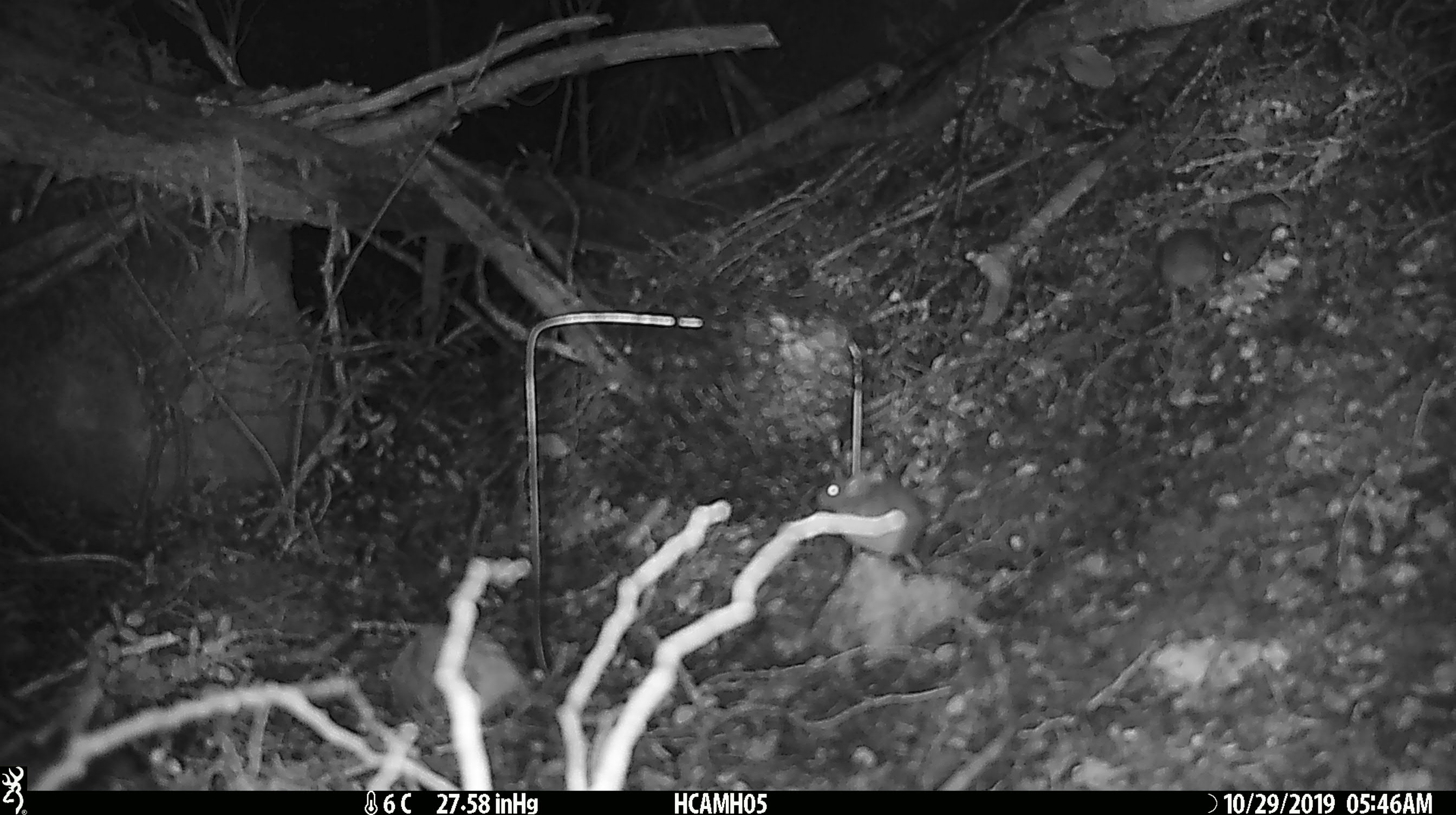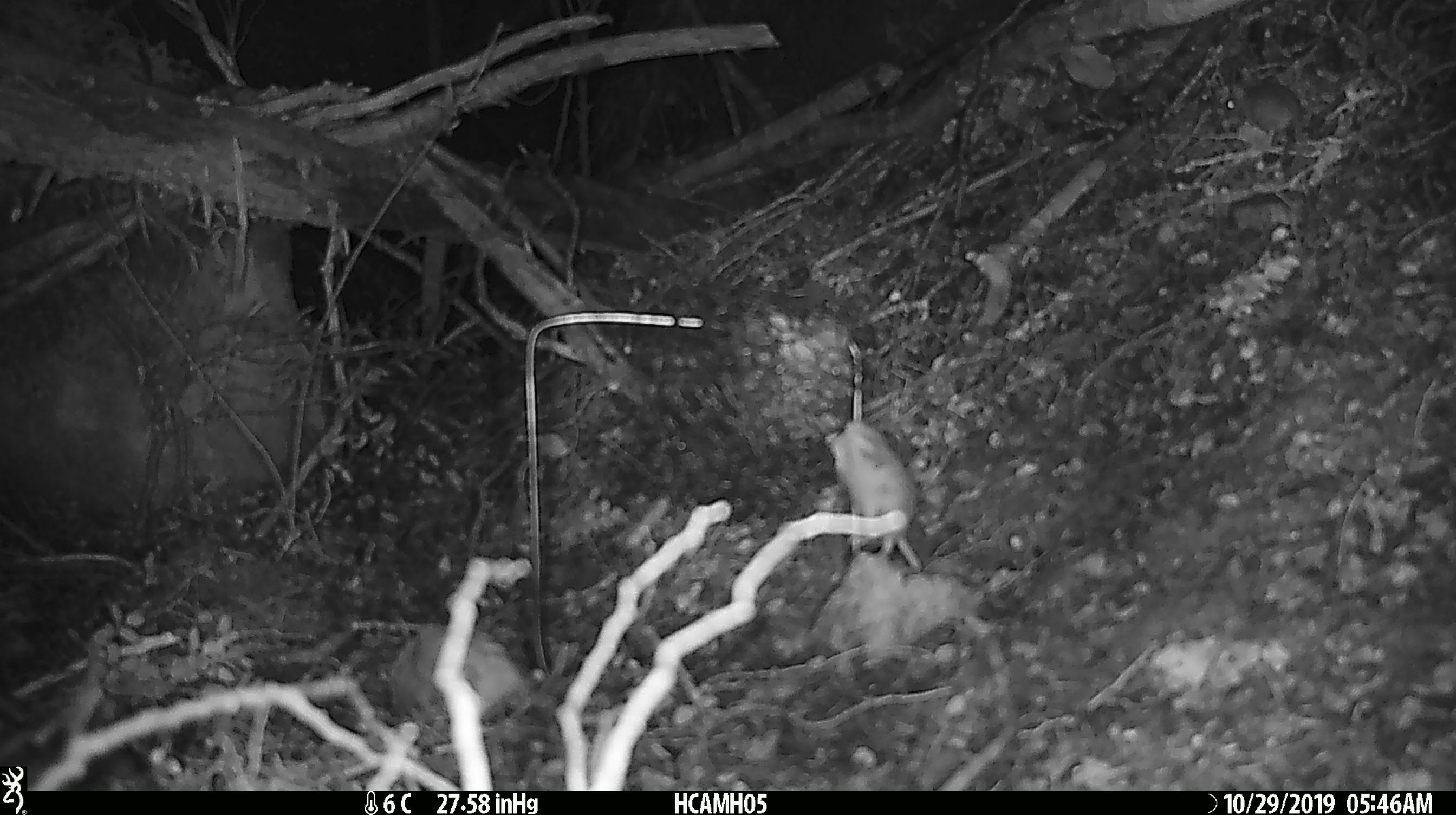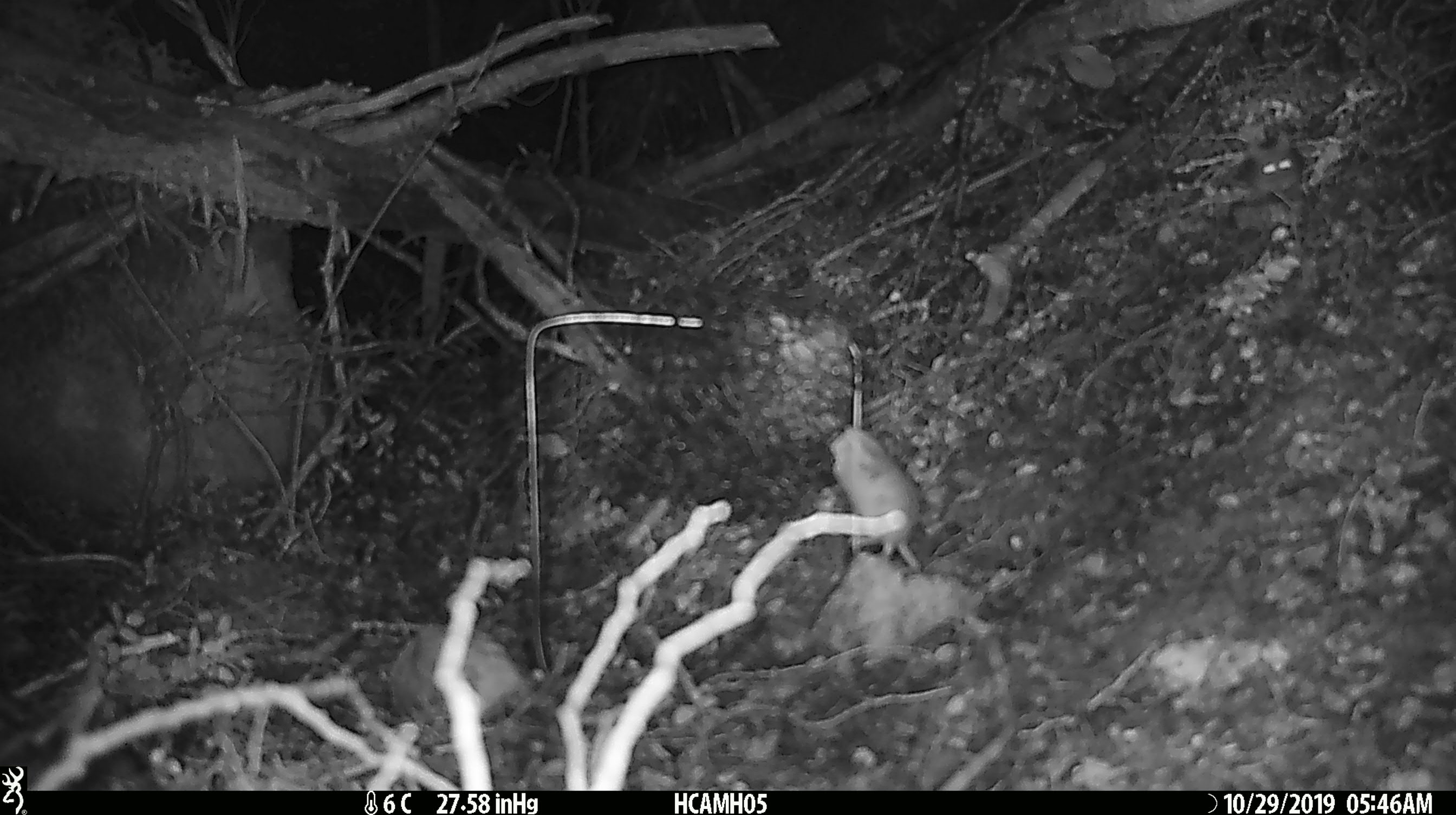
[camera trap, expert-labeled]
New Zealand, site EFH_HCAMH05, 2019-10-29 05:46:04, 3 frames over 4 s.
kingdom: Animalia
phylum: Chordata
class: Mammalia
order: Rodentia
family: Muridae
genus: Mus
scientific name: Mus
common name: mouse